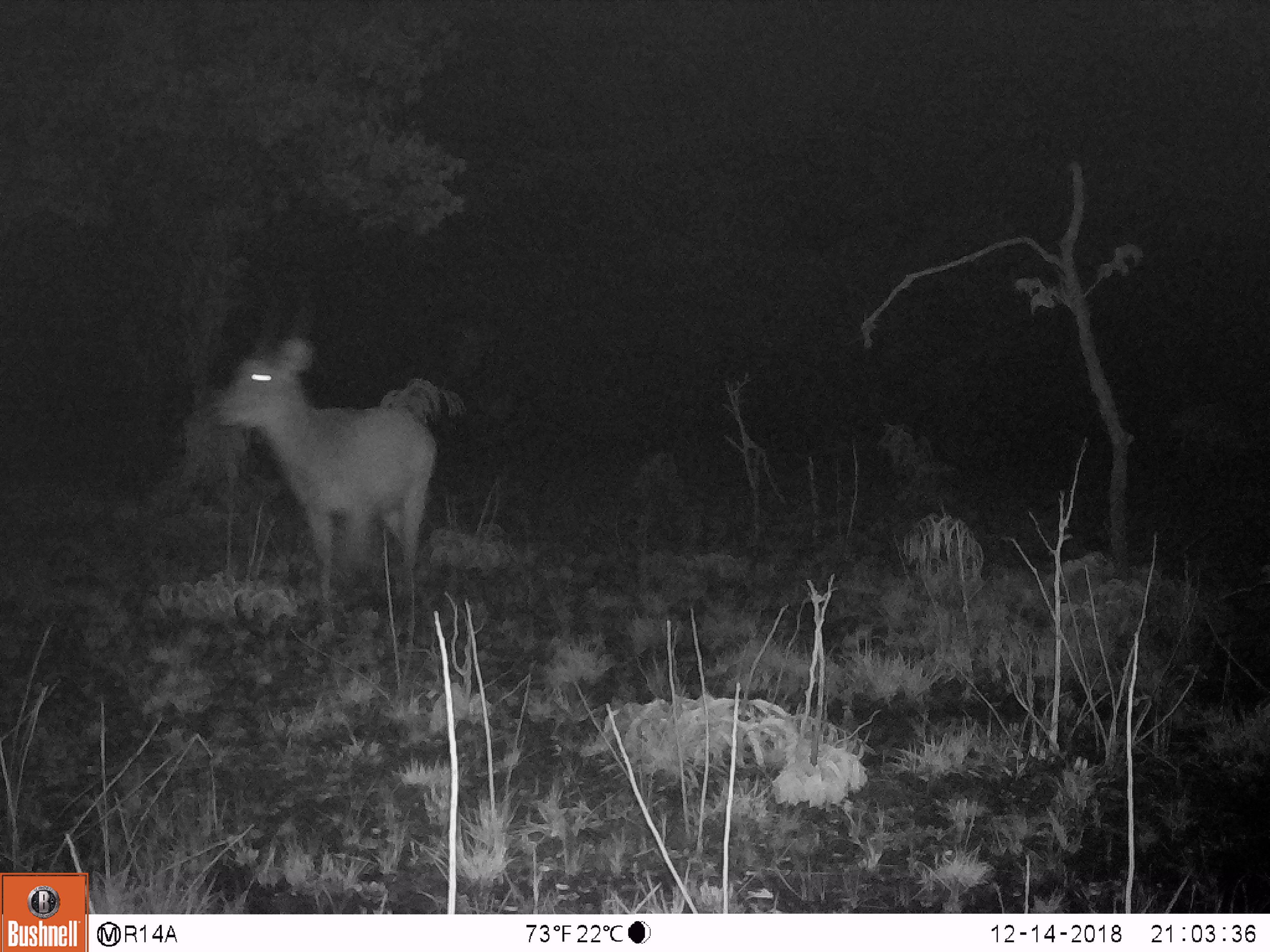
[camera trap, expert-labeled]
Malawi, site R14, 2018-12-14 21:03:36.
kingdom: Animalia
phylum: Chordata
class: Mammalia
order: Artiodactyla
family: Bovidae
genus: Kobus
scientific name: Kobus ellipsiprymnus ellipsiprymnus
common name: common waterbuck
Common waterbuck (Kobus ellipsiprymnus ellipsiprymnus), count 1.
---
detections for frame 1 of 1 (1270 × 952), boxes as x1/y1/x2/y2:
common waterbuck: 204/274/442/613